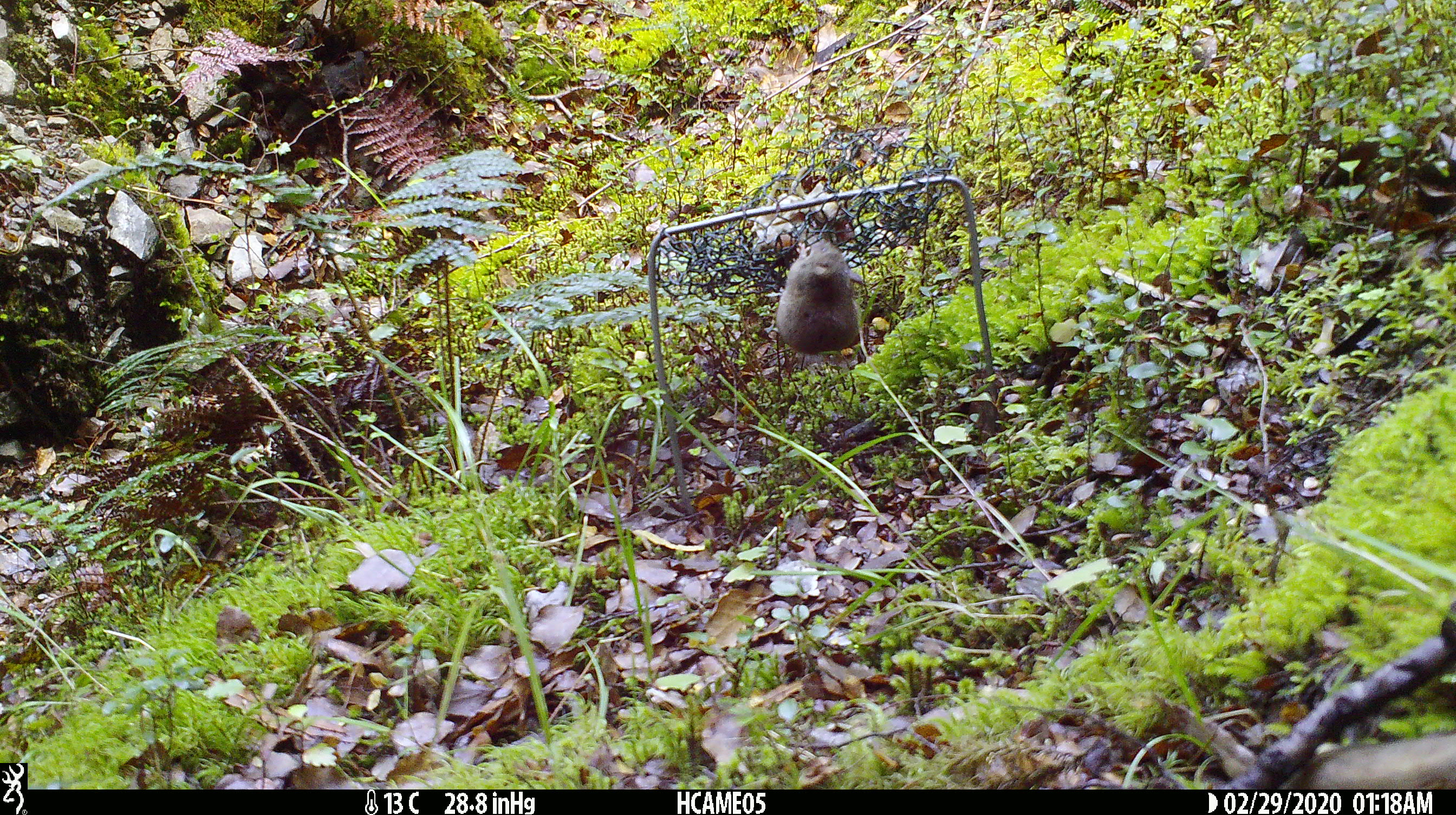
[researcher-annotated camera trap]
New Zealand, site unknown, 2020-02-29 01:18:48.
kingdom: Animalia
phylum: Chordata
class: Mammalia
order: Rodentia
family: Muridae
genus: Mus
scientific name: Mus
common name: mouse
Mouse (Mus).